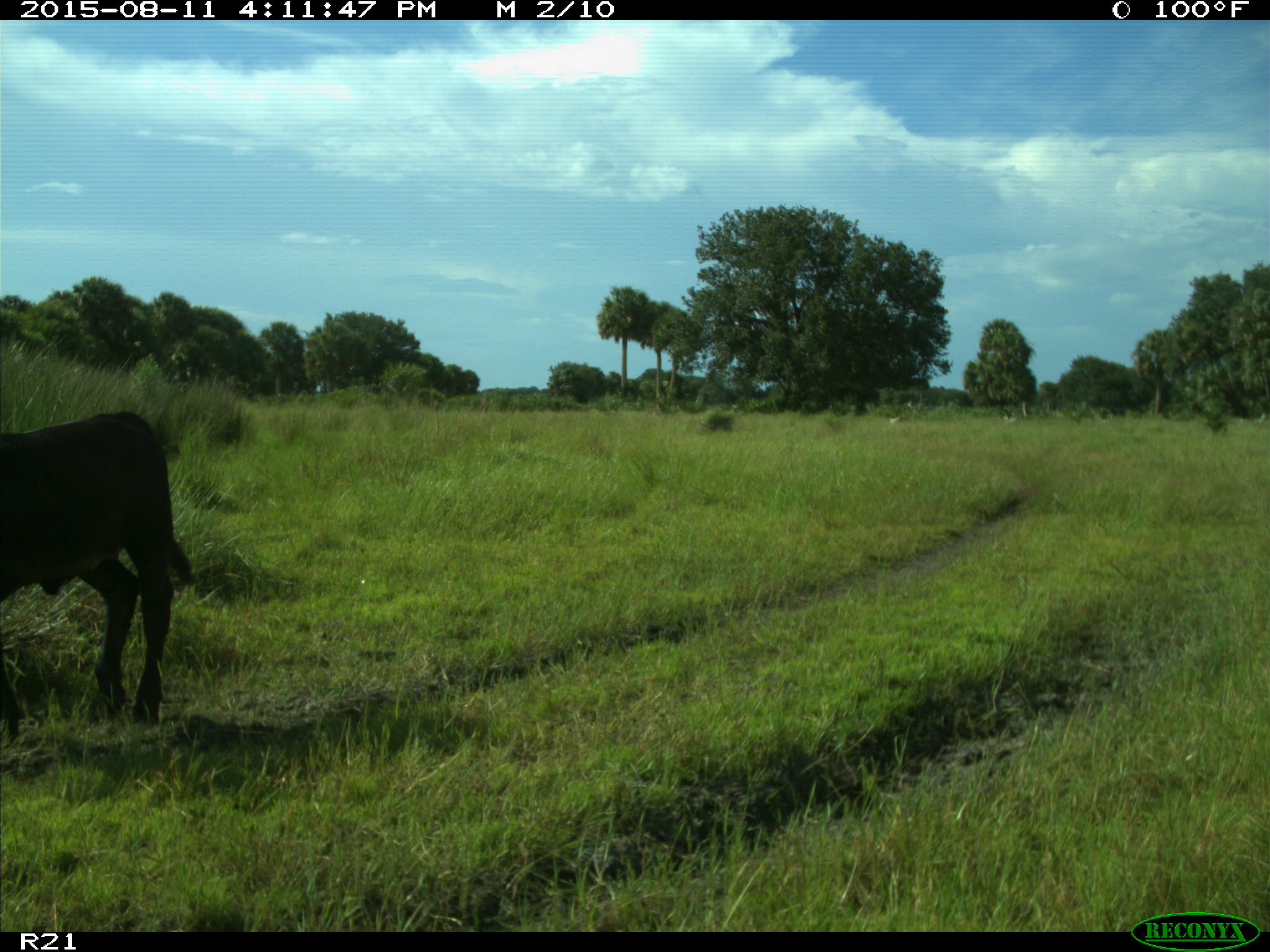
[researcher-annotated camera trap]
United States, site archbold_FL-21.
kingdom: Animalia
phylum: Chordata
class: Mammalia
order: Artiodactyla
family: Bovidae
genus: Bos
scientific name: Bos taurus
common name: domestic cow